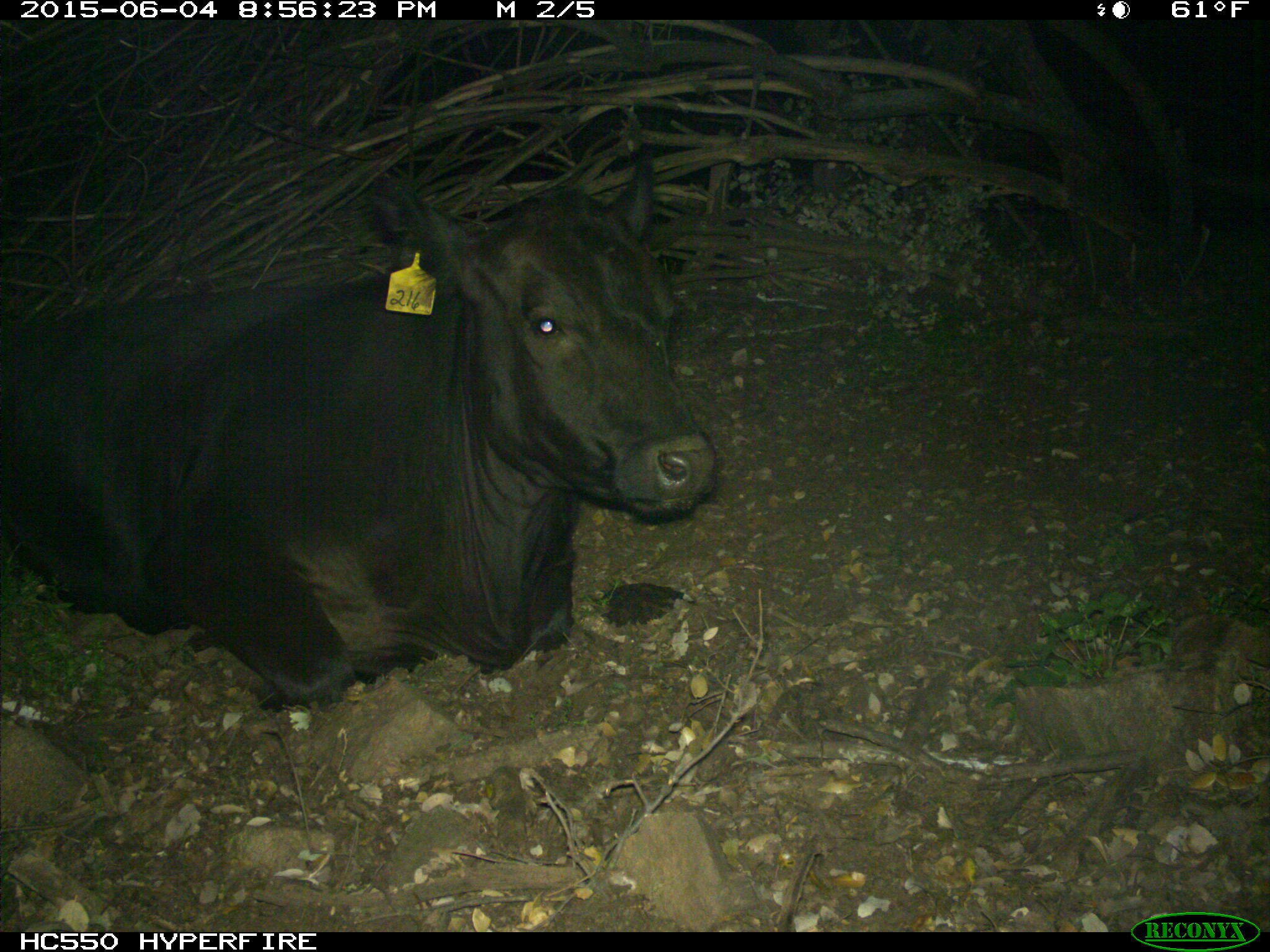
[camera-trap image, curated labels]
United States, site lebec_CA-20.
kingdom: Animalia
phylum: Chordata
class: Mammalia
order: Artiodactyla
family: Bovidae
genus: Bos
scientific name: Bos taurus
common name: domestic cow